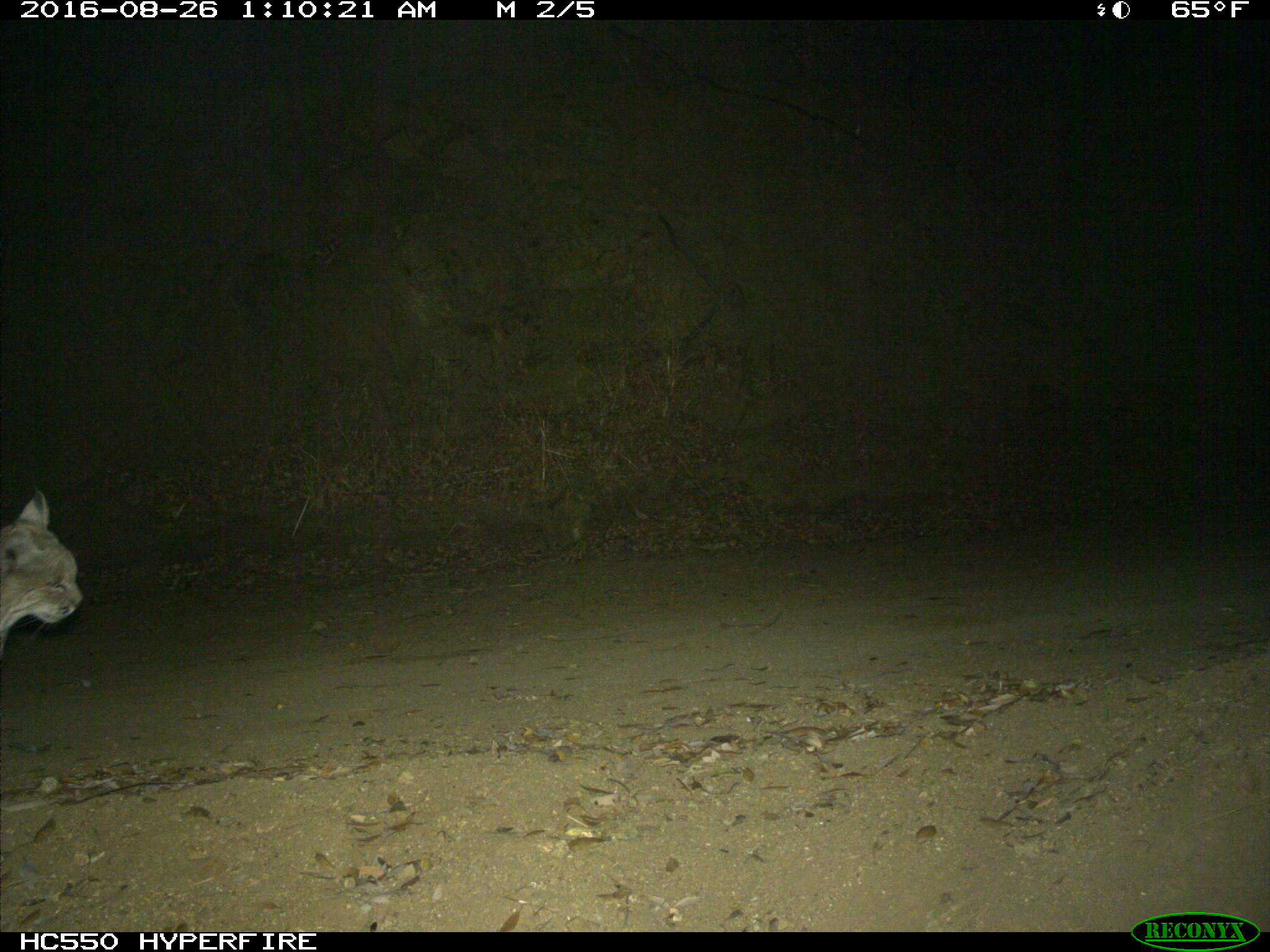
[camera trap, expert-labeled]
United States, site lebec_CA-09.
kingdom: Animalia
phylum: Chordata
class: Mammalia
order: Carnivora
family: Felidae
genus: Lynx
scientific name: Lynx rufus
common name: bobcat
Lynx rufus (bobcat).